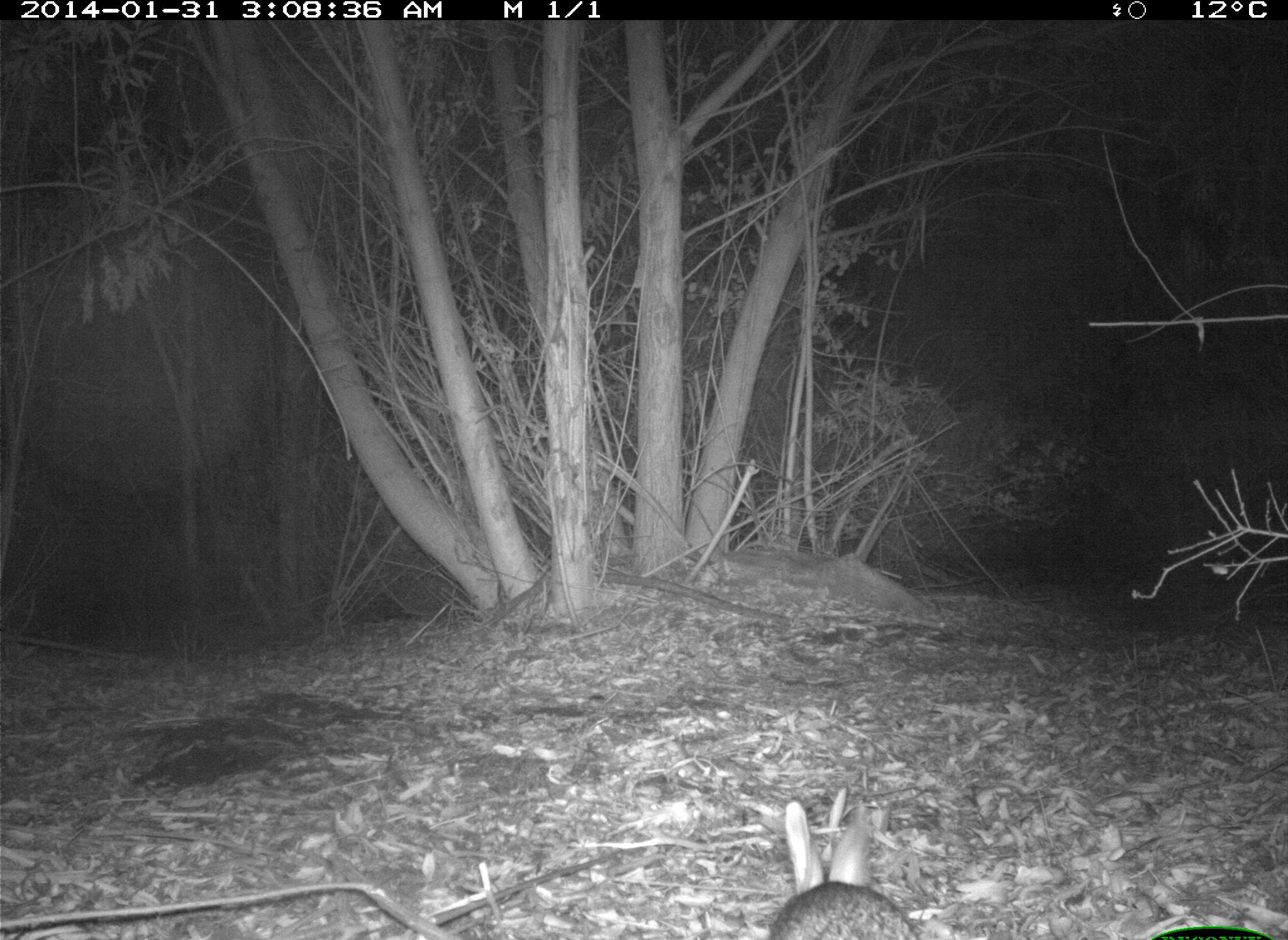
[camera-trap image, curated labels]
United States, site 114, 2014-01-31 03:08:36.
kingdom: Animalia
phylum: Chordata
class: Mammalia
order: Lagomorpha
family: Leporidae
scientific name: Leporidae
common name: rabbits and hares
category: rabbit